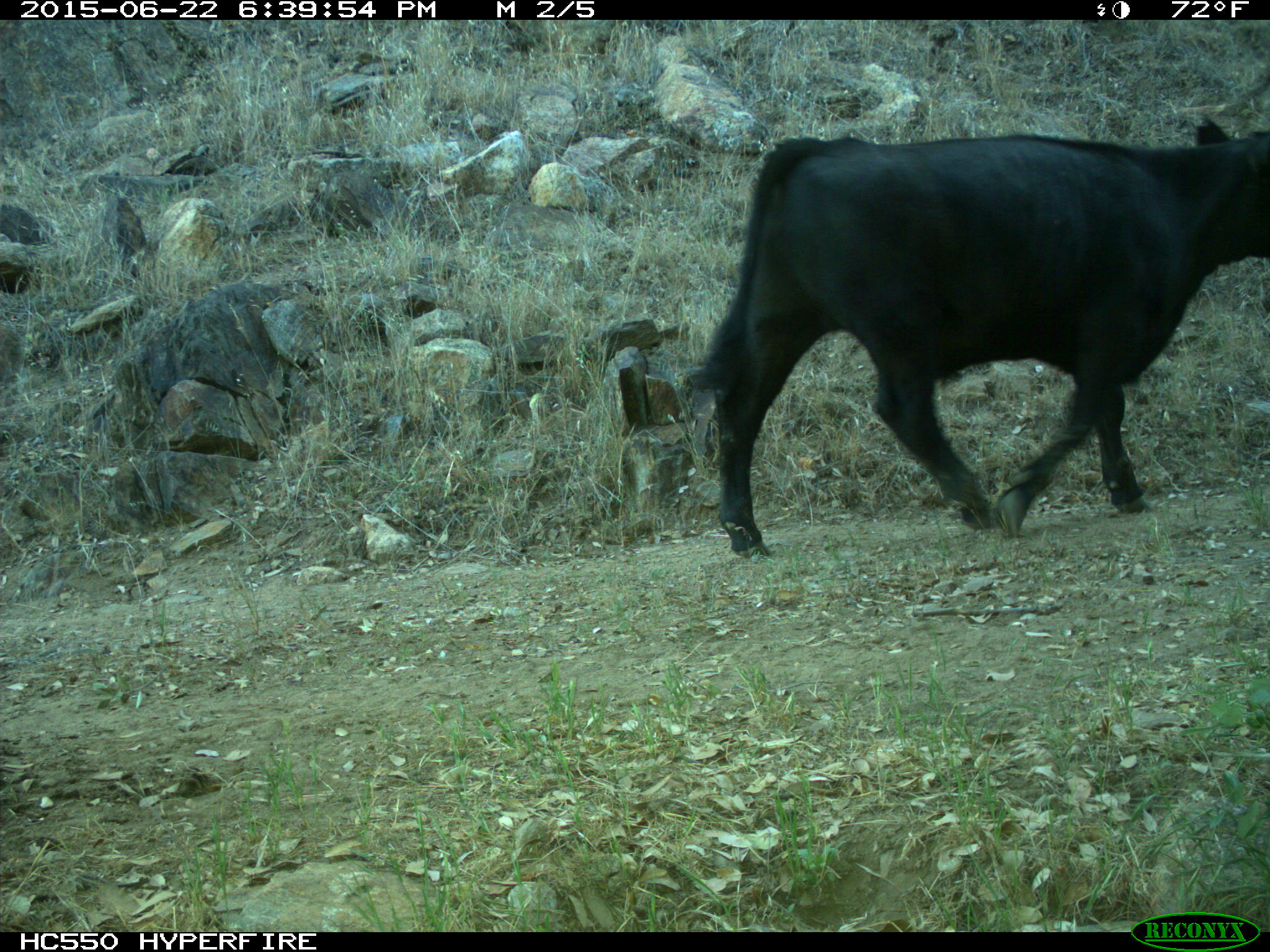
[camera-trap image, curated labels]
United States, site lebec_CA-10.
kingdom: Animalia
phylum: Chordata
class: Mammalia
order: Artiodactyla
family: Bovidae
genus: Bos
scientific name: Bos taurus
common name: domestic cow